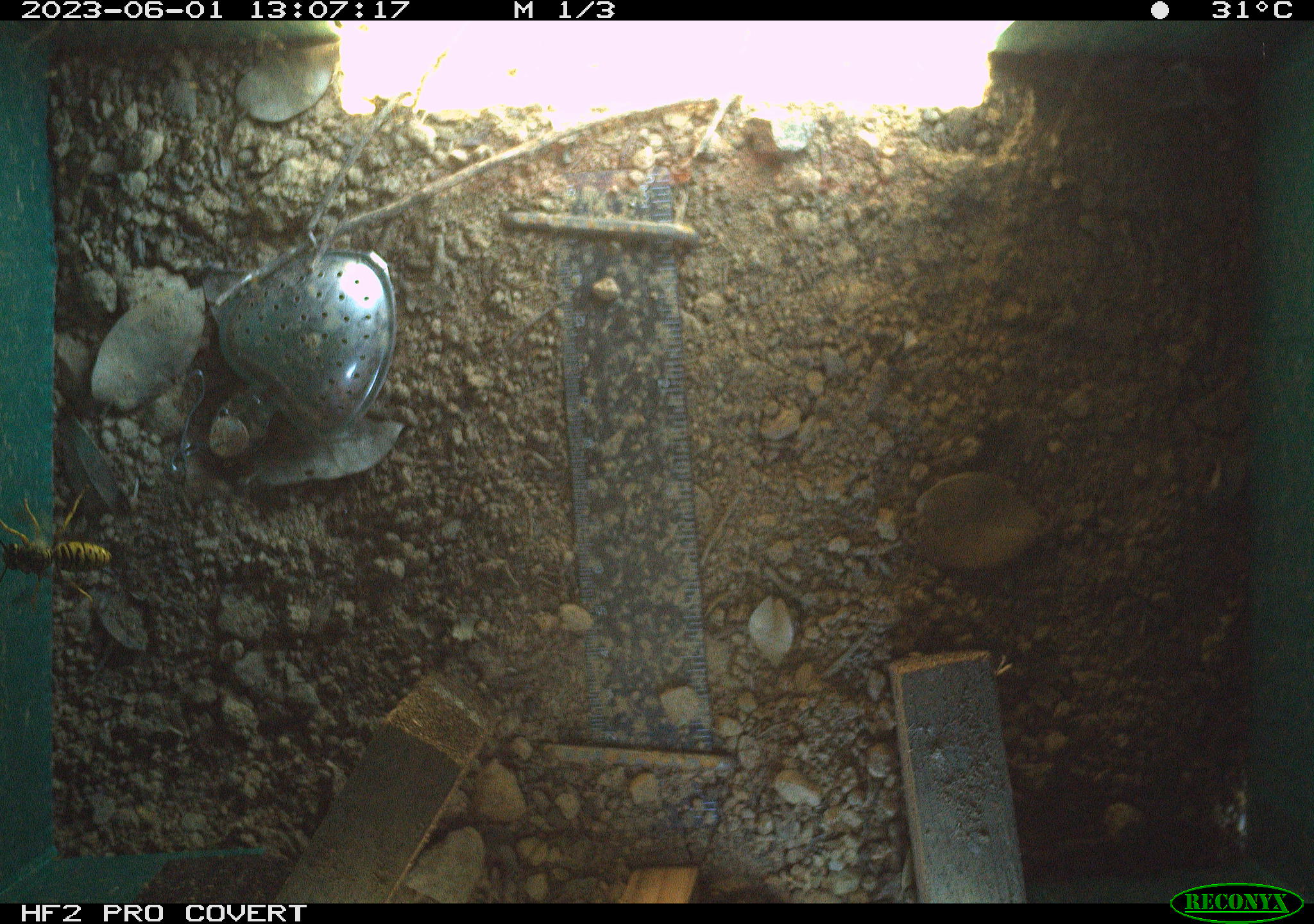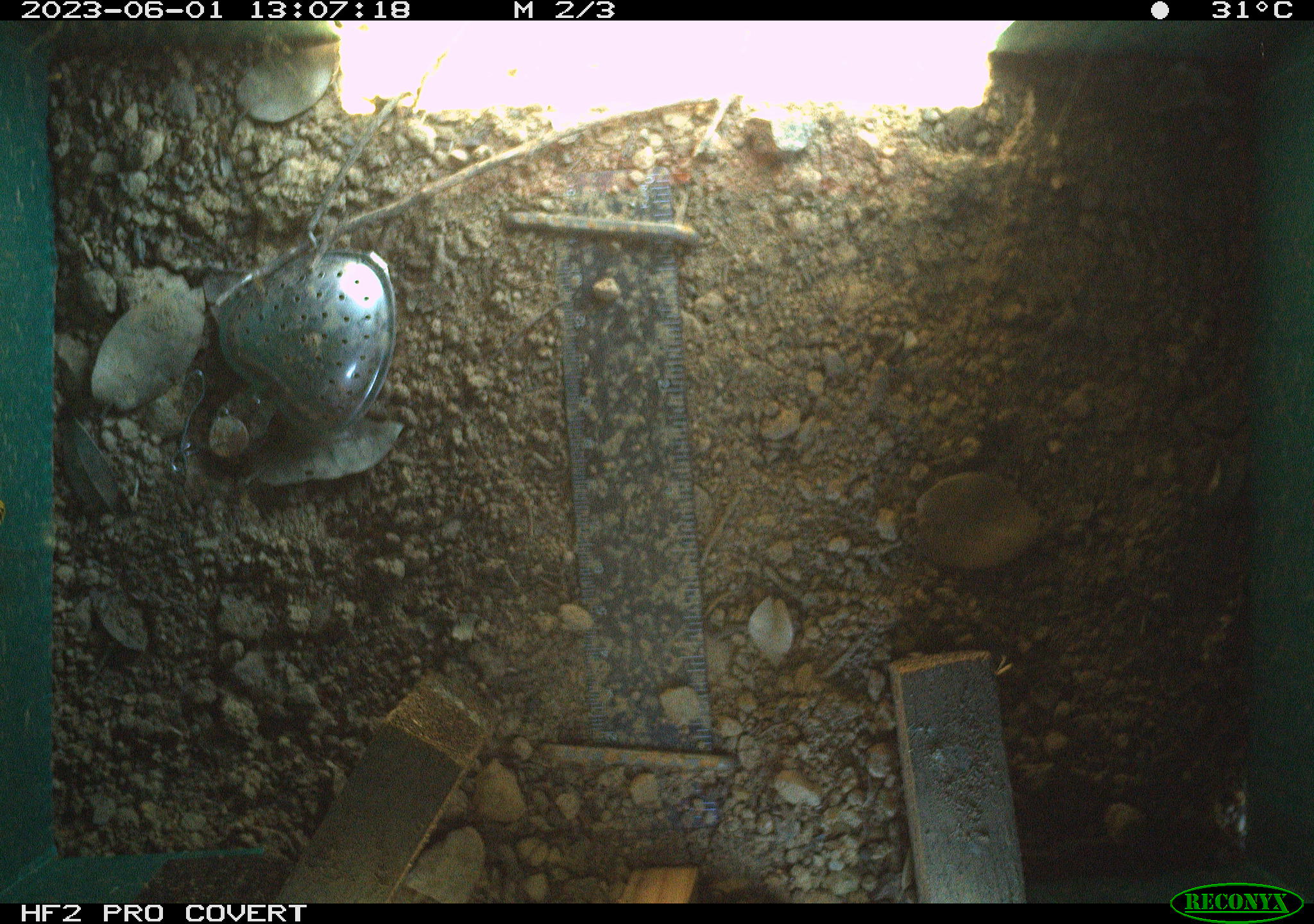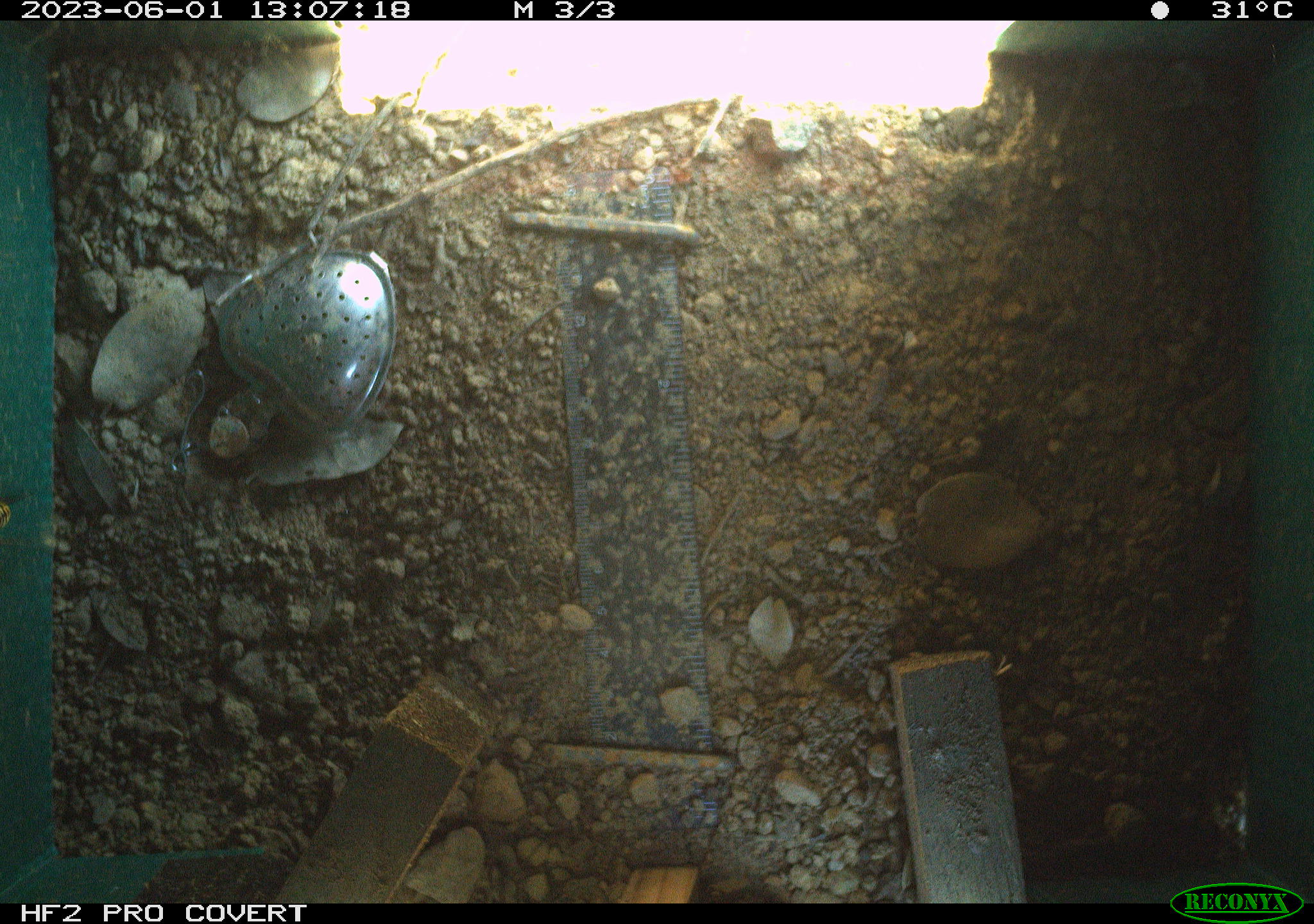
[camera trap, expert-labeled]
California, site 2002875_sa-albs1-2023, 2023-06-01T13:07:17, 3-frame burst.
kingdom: Animalia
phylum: Arthropoda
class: Insecta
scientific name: Insecta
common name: insect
Insect (Insecta).